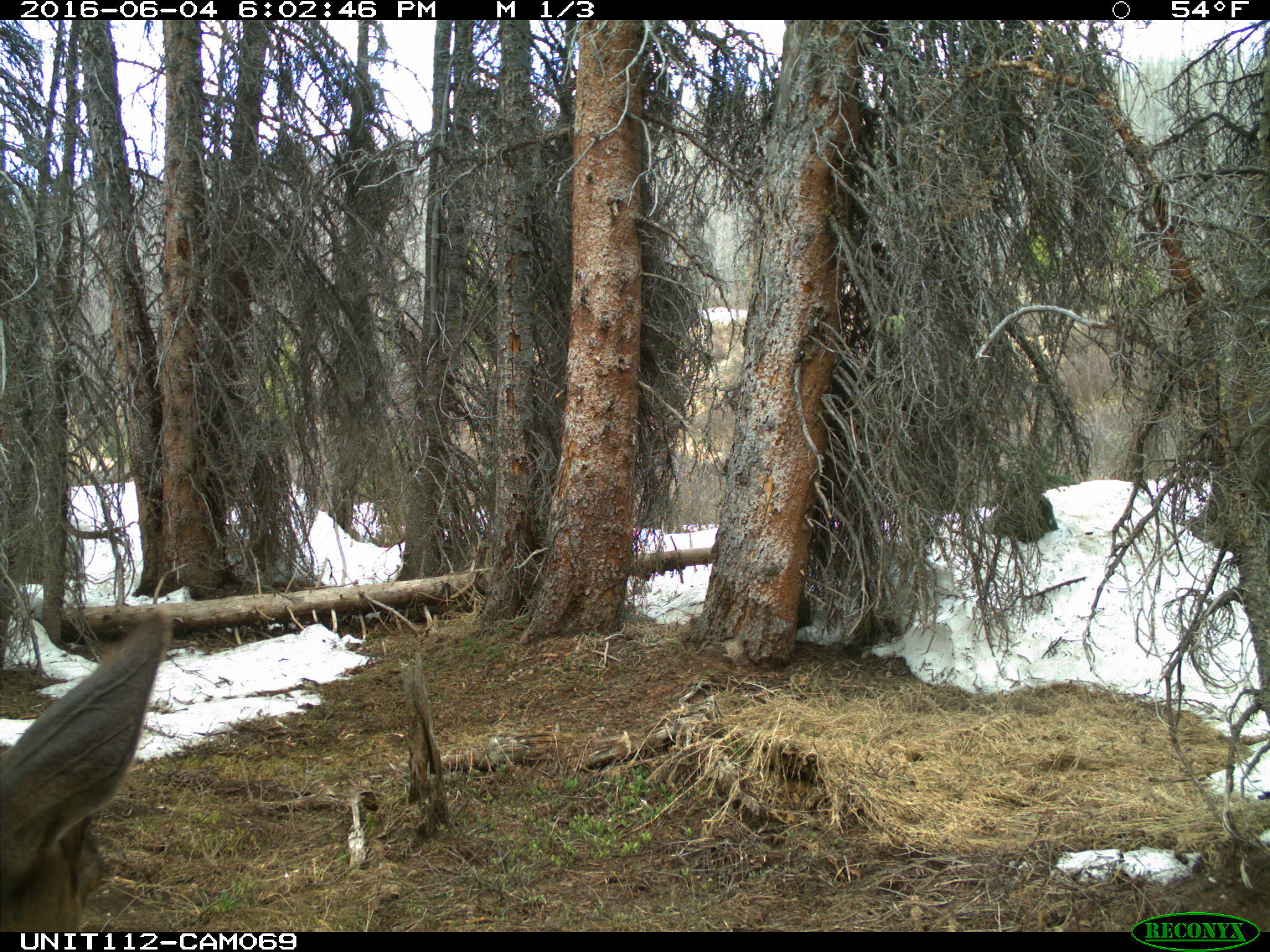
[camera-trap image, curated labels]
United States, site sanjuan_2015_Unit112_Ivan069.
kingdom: Animalia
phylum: Chordata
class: Mammalia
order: Artiodactyla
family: Cervidae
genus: Cervus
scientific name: Cervus elaphus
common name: red deer